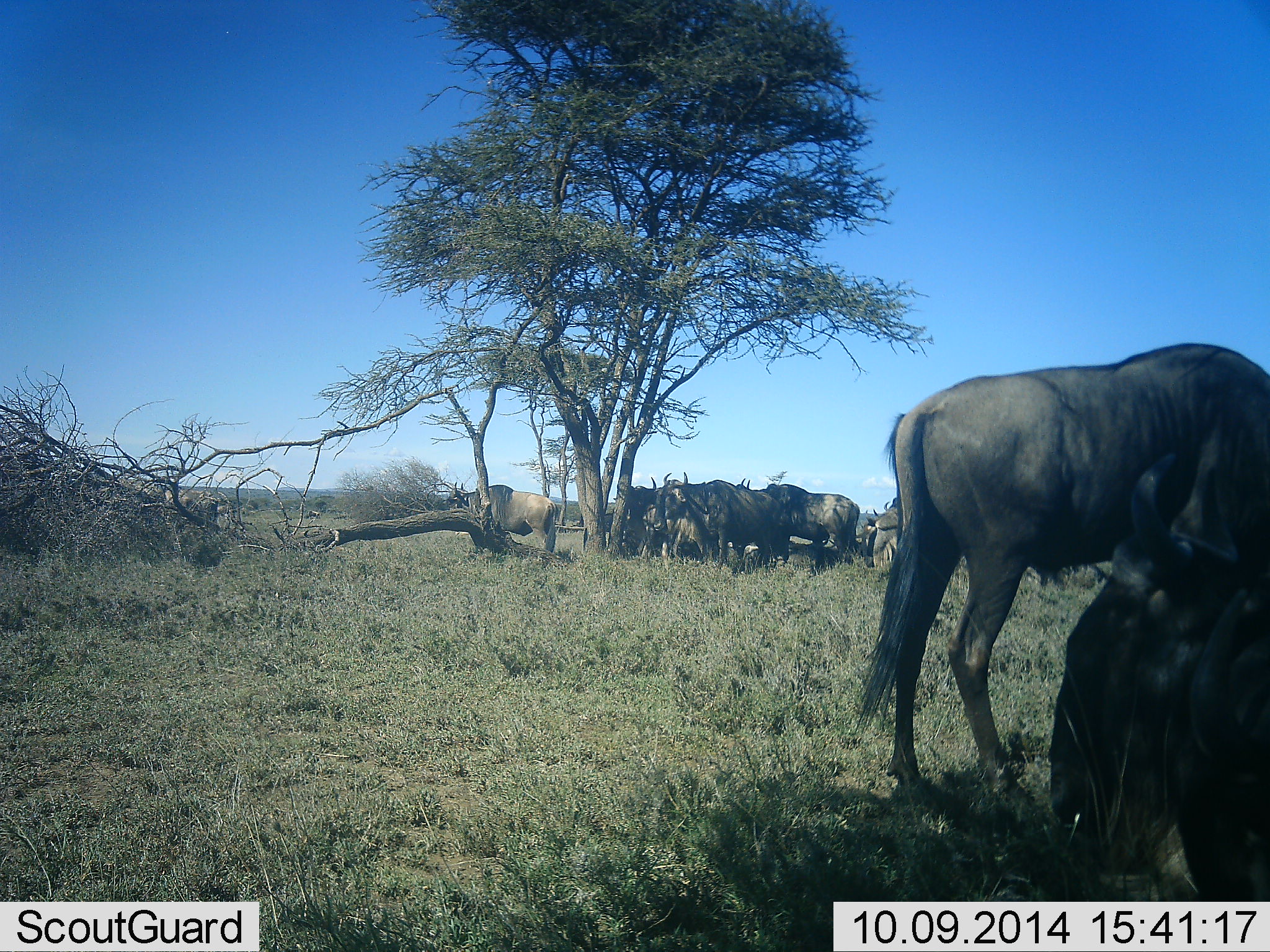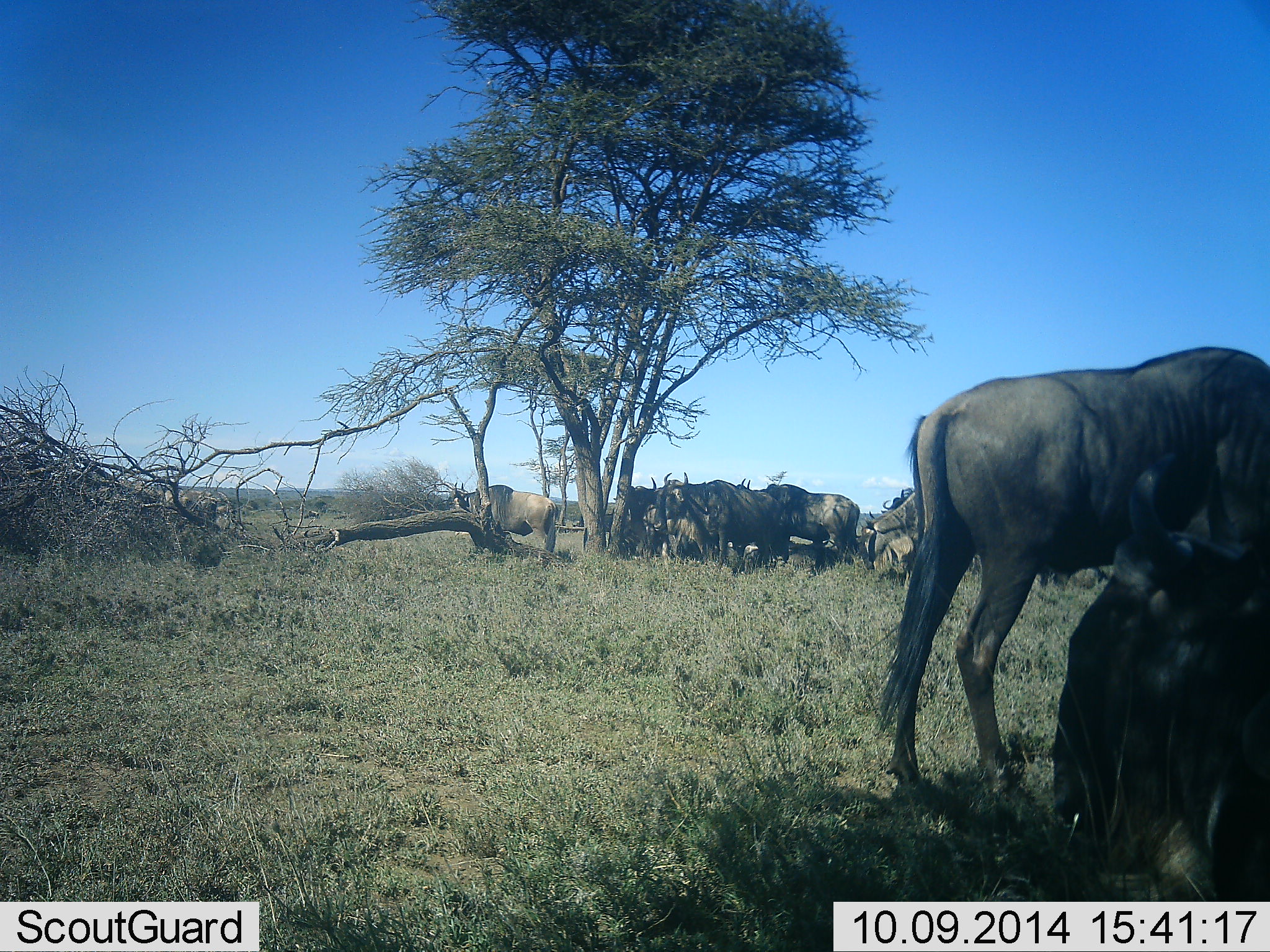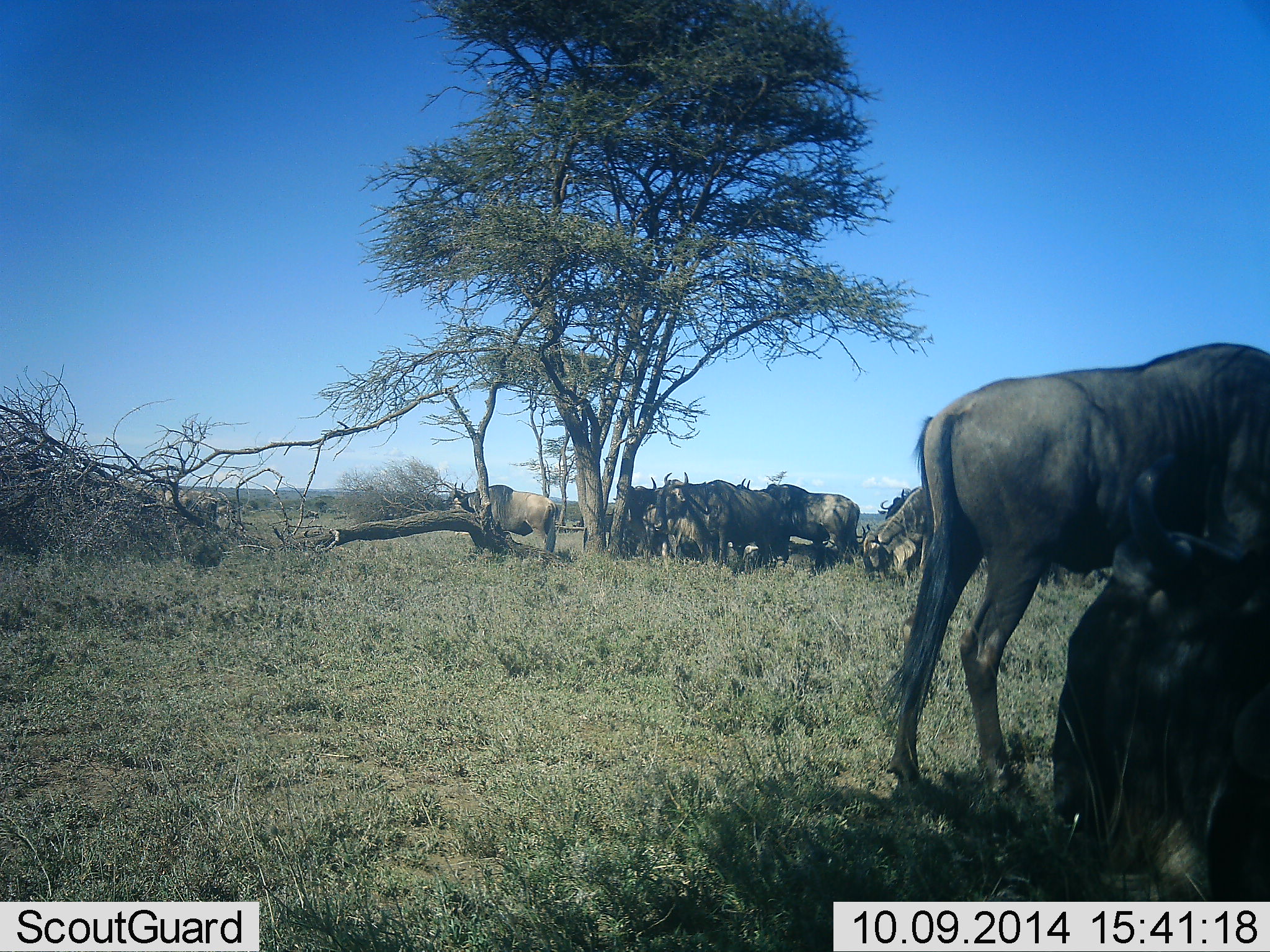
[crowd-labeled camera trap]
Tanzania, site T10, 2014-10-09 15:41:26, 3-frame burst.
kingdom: Animalia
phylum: Chordata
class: Mammalia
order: Artiodactyla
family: Bovidae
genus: Connochaetes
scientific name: Connochaetes taurinus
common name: blue wildebeest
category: wildebeest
Wildebeest (blue wildebeest) (Connochaetes taurinus), count 11-50. Behavior (volunteer vote fractions): standing 90%, resting 70%, moving 10%, interacting 0%. Young present (vote fraction): 0%. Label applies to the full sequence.